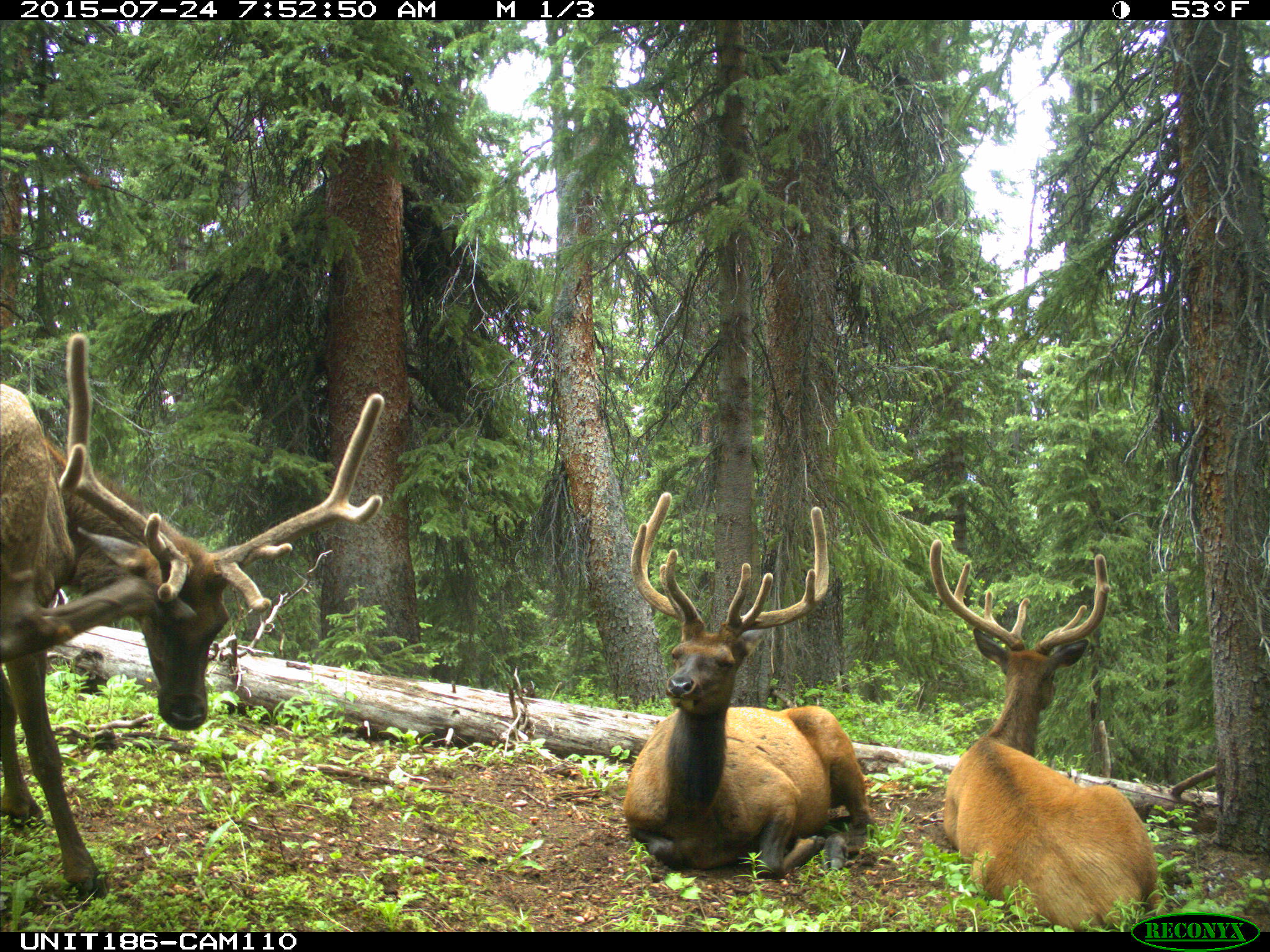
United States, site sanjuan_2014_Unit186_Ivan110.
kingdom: Animalia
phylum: Chordata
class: Mammalia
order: Artiodactyla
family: Cervidae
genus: Cervus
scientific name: Cervus elaphus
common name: red deer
Cervus elaphus (red deer).